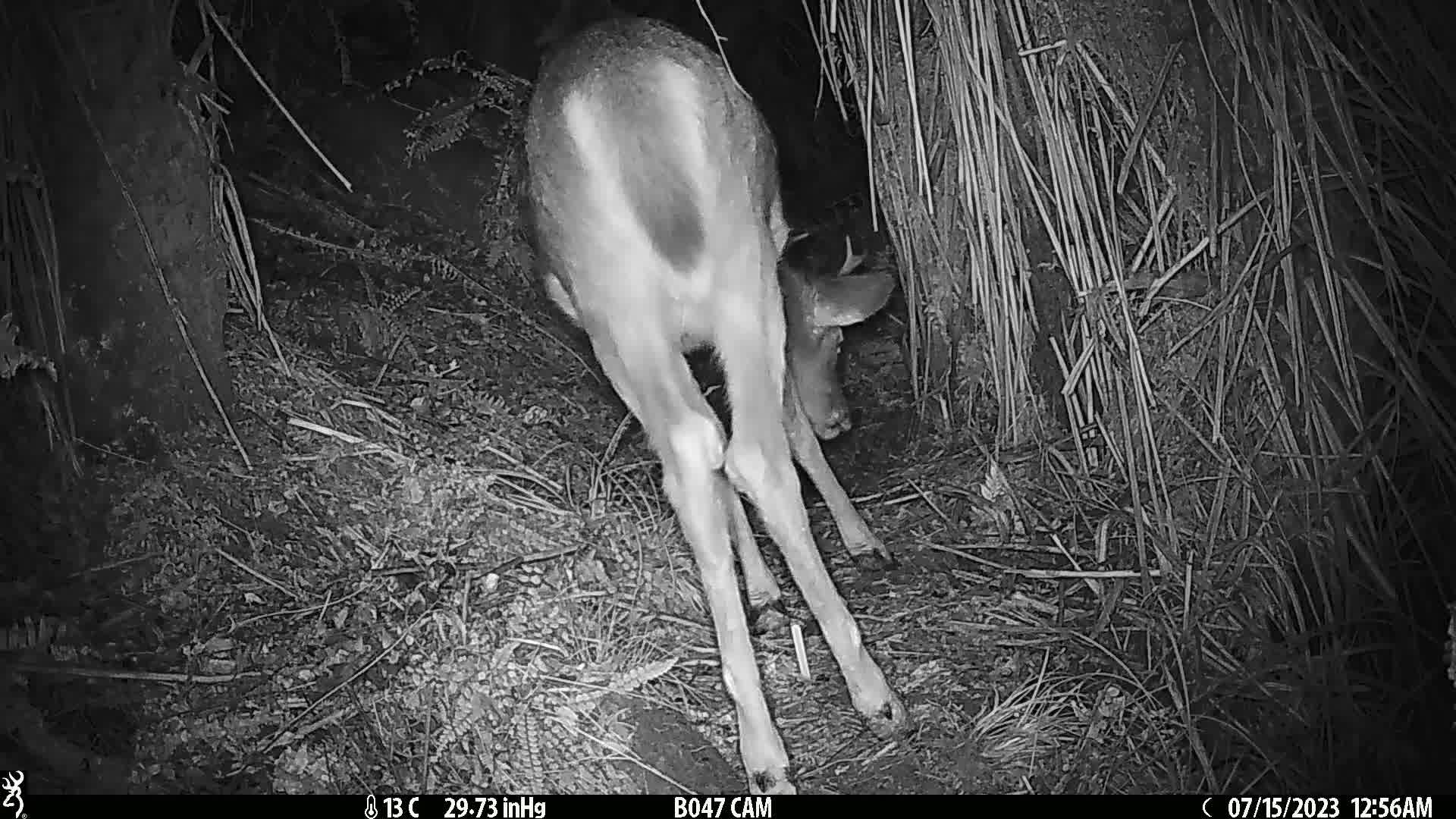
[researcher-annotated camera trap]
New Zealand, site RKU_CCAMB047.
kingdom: Animalia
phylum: Chordata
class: Mammalia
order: Artiodactyla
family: Cervidae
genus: Odocoileus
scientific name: Odocoileus virginianus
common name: white-tailed deer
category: white tailed deer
White tailed deer (white-tailed deer) (Odocoileus virginianus).